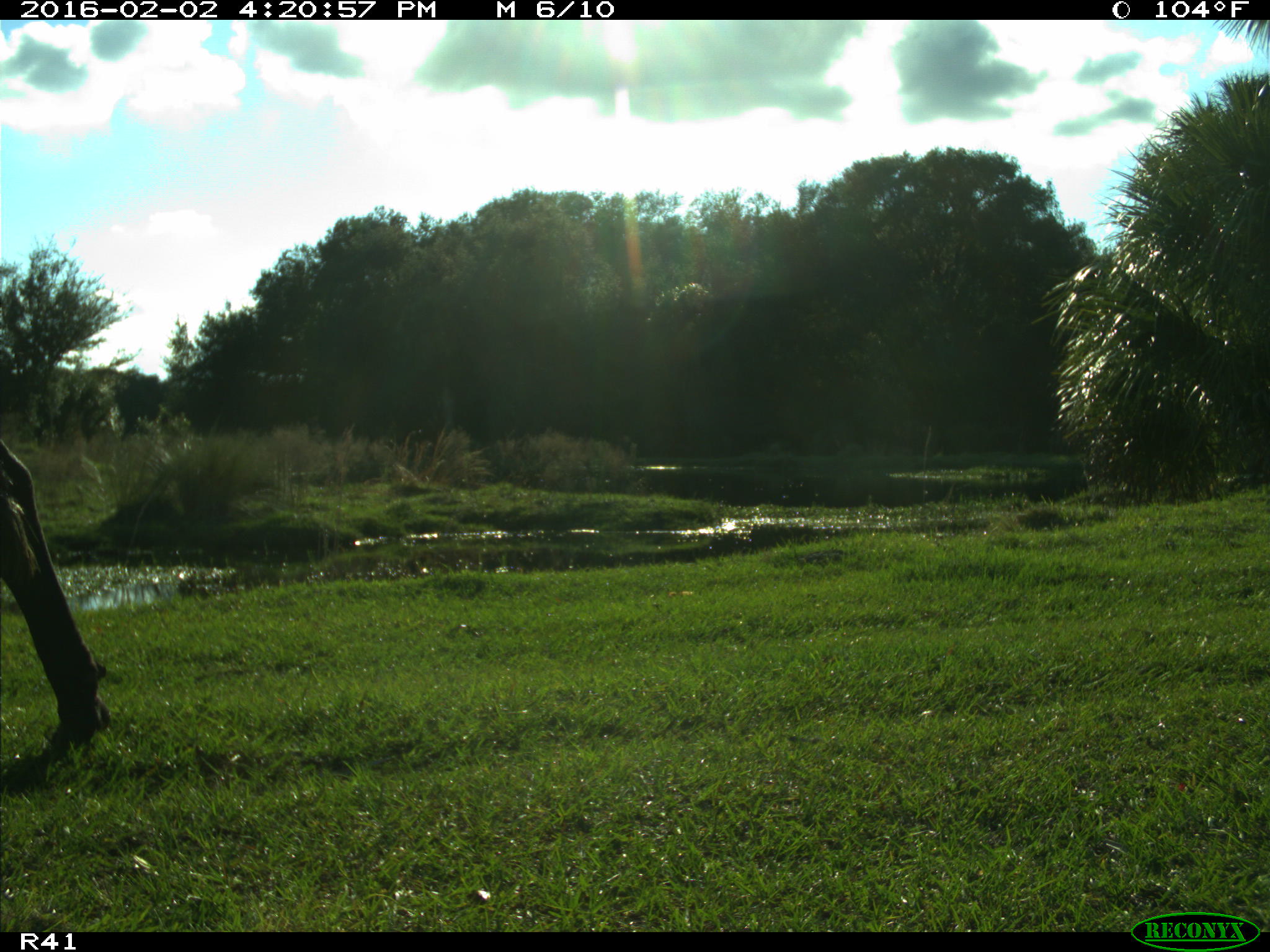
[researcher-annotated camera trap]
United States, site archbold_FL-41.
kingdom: Animalia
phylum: Chordata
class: Mammalia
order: Artiodactyla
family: Bovidae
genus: Bos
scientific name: Bos taurus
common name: domestic cow